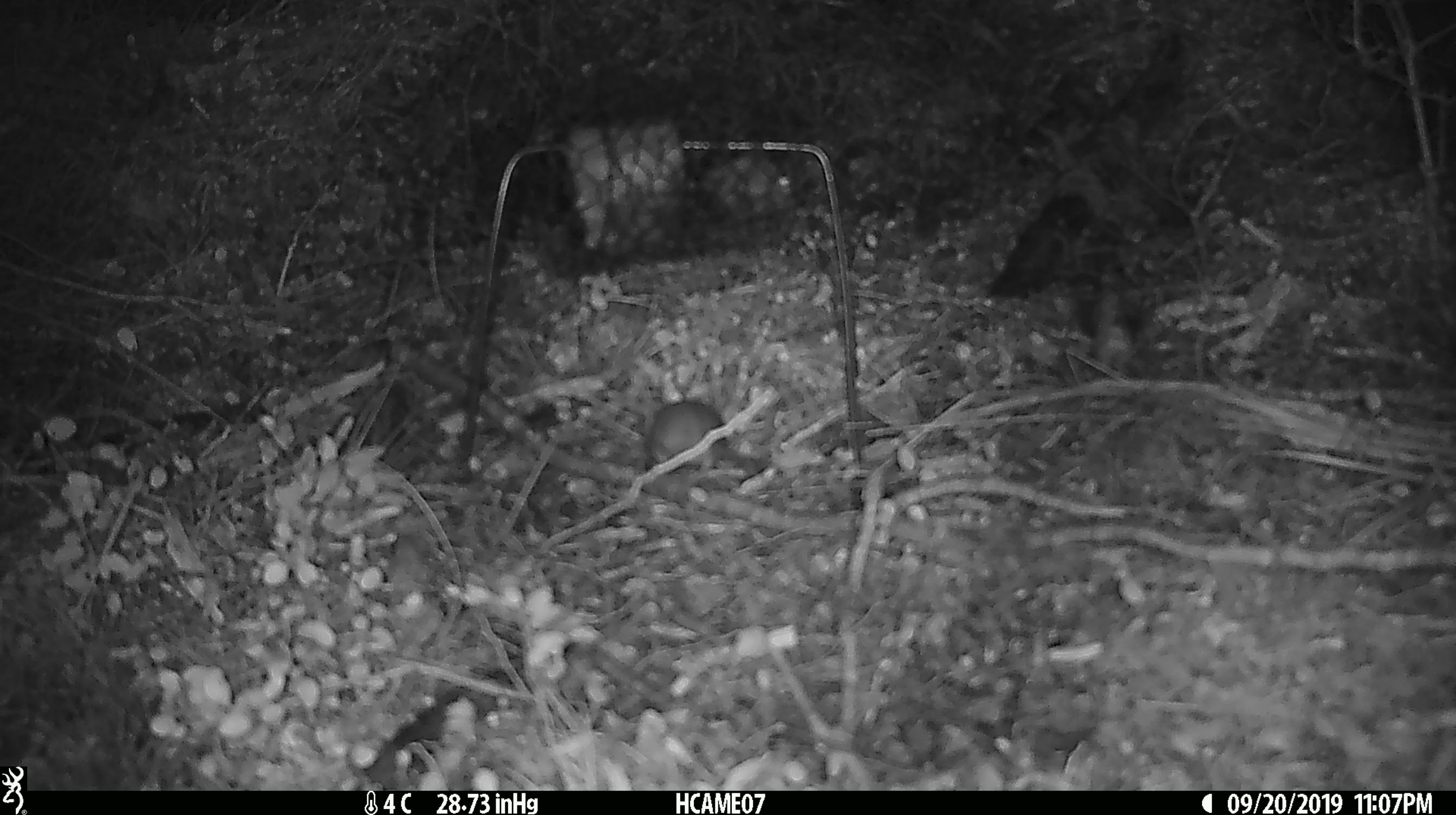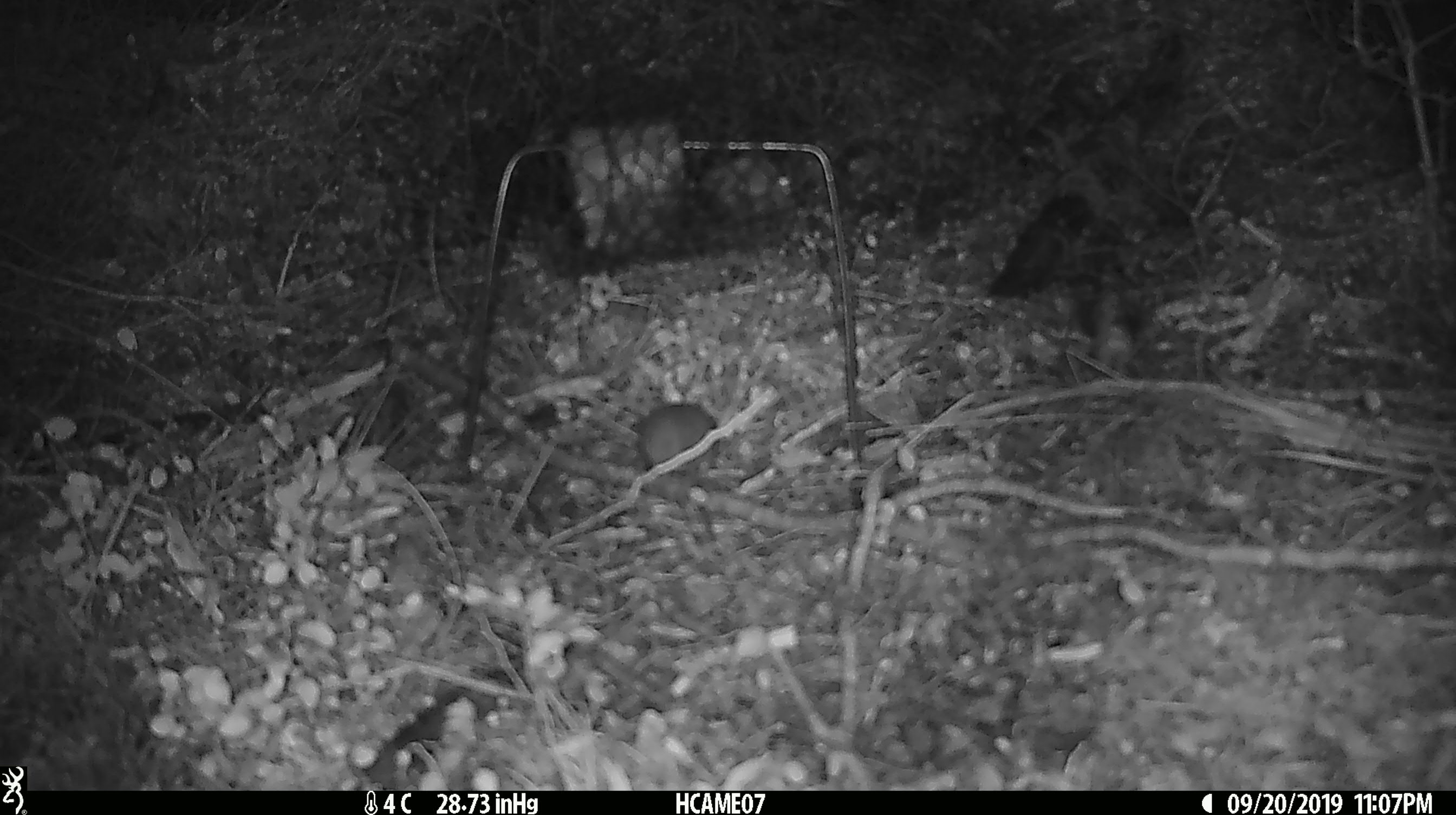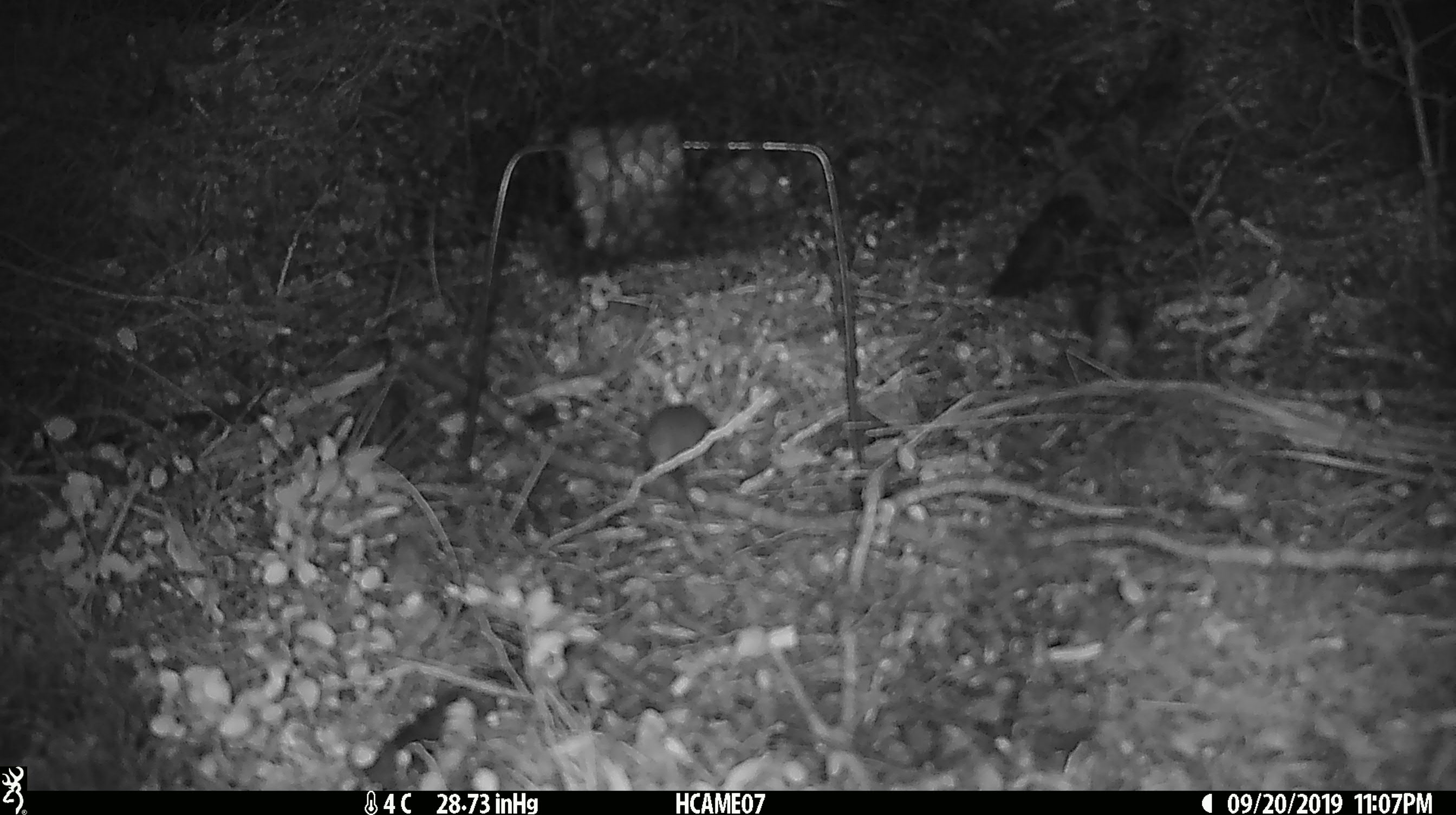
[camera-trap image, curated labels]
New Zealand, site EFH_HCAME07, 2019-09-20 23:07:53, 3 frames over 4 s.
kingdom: Animalia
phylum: Chordata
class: Mammalia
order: Rodentia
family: Muridae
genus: Mus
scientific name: Mus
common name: mouse